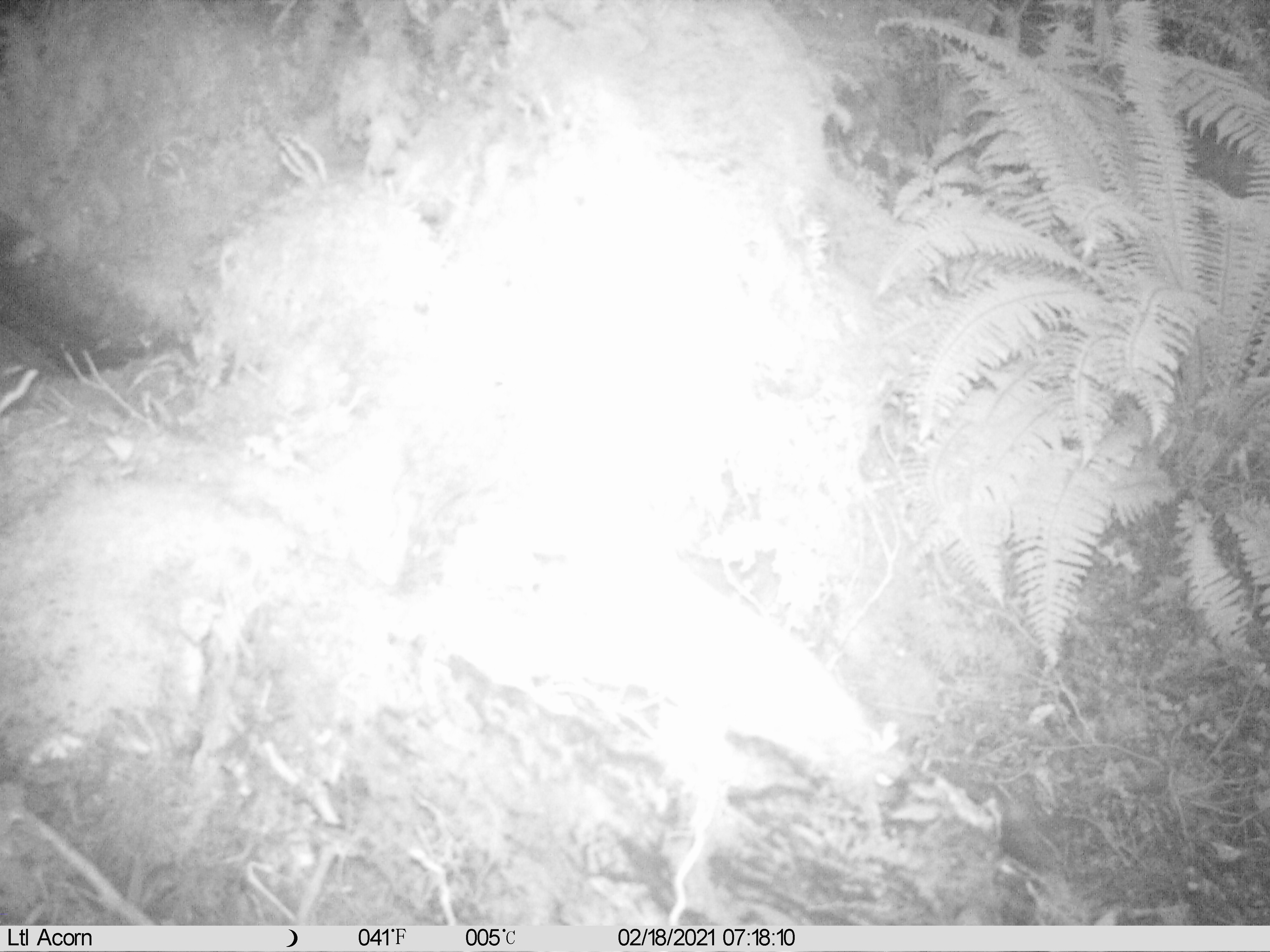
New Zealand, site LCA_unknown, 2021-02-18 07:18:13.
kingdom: Animalia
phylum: Chordata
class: Mammalia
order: Carnivora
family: Mustelidae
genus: Mustela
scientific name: Mustela erminea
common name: stoat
Stoat (Mustela erminea).